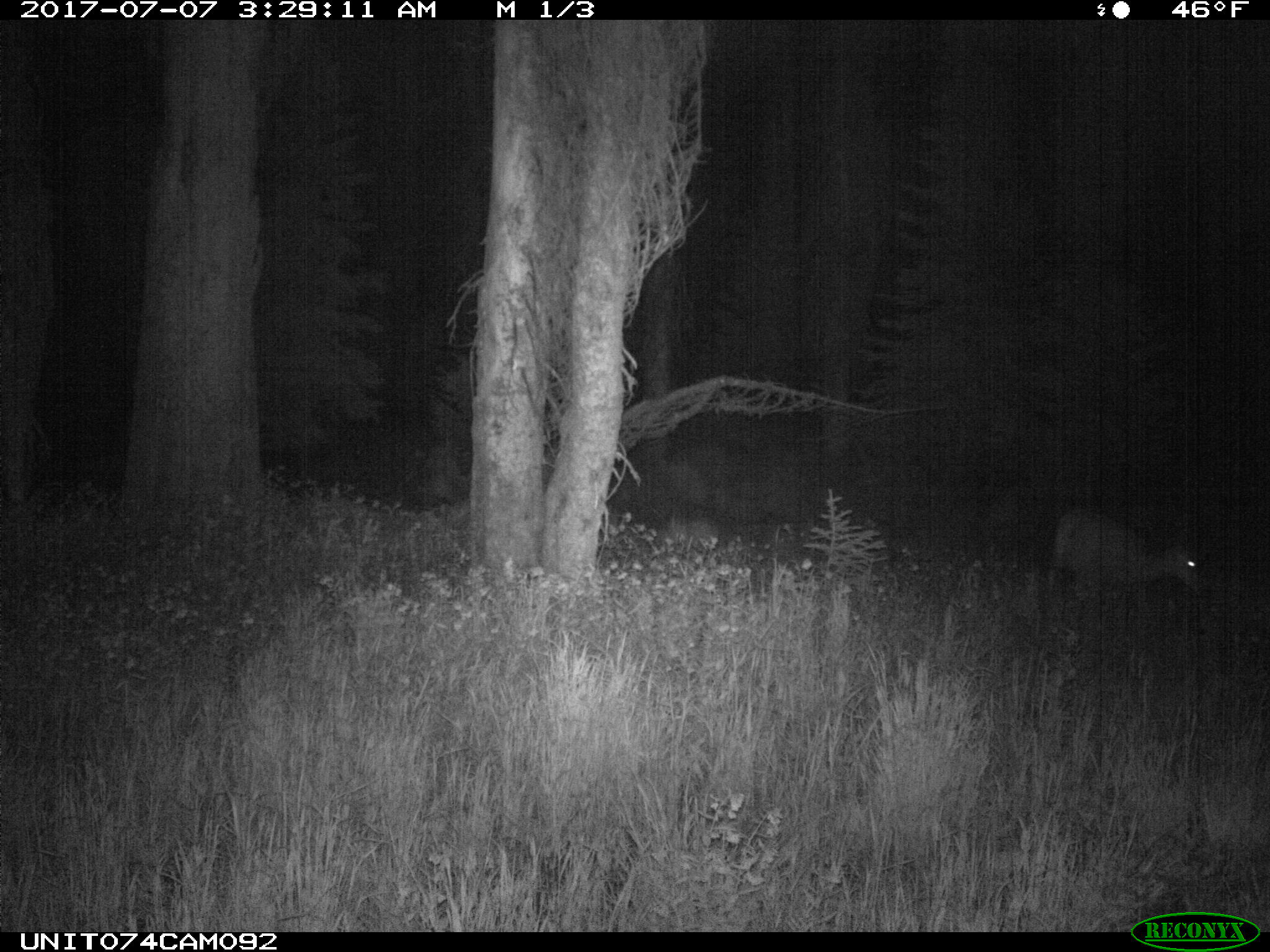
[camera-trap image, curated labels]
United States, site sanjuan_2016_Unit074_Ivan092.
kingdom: Animalia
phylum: Chordata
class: Mammalia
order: Artiodactyla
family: Cervidae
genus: Odocoileus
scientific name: Odocoileus hemionus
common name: mule deer